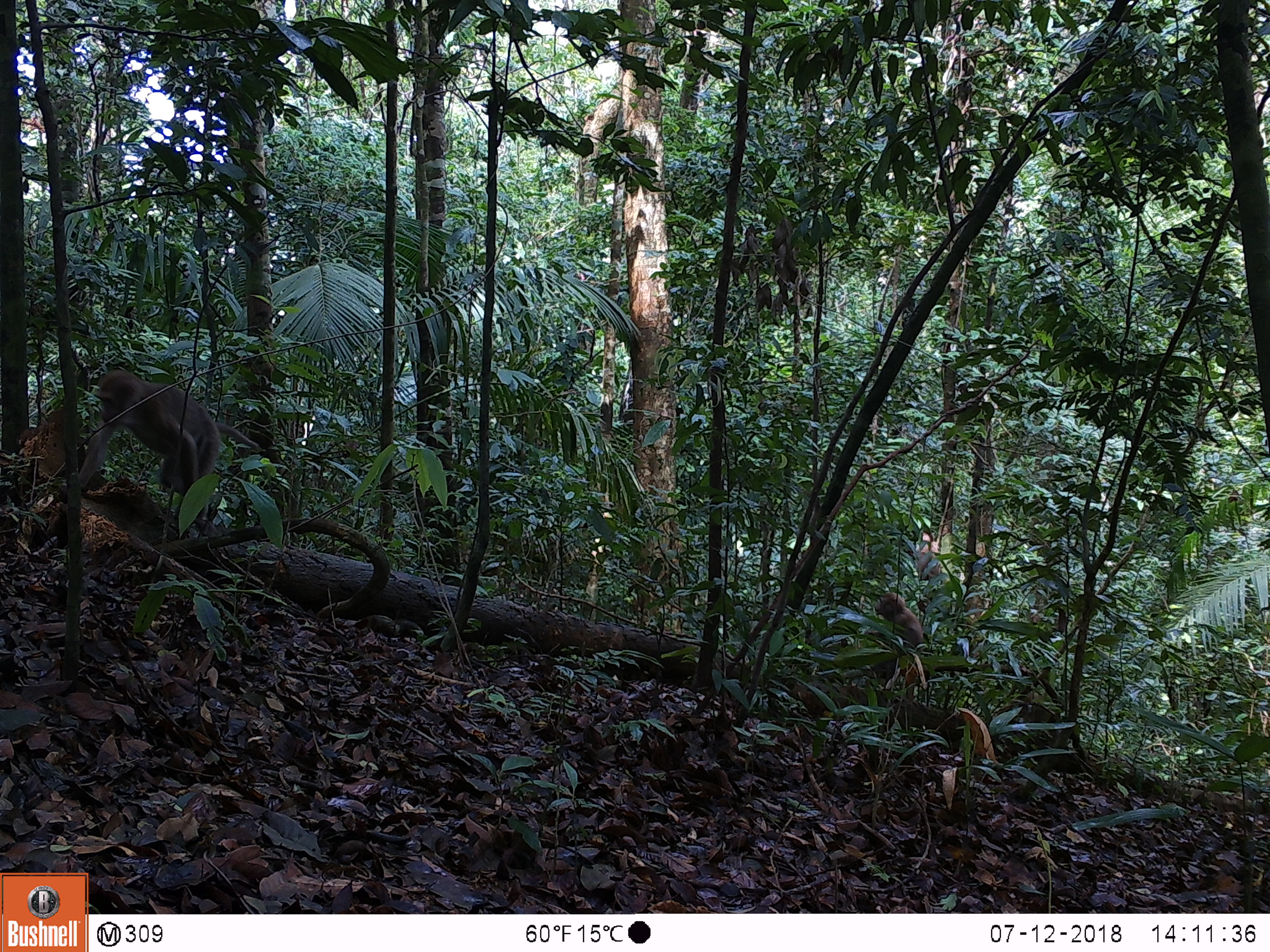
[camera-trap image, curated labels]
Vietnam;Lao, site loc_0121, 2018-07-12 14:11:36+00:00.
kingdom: Animalia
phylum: Chordata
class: Mammalia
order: Primates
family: Cercopithecidae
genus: Macaca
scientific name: Macaca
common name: macaques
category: assam or rhesus macaque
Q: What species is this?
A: Assam or rhesus macaque (macaques) (Macaca).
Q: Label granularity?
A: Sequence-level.